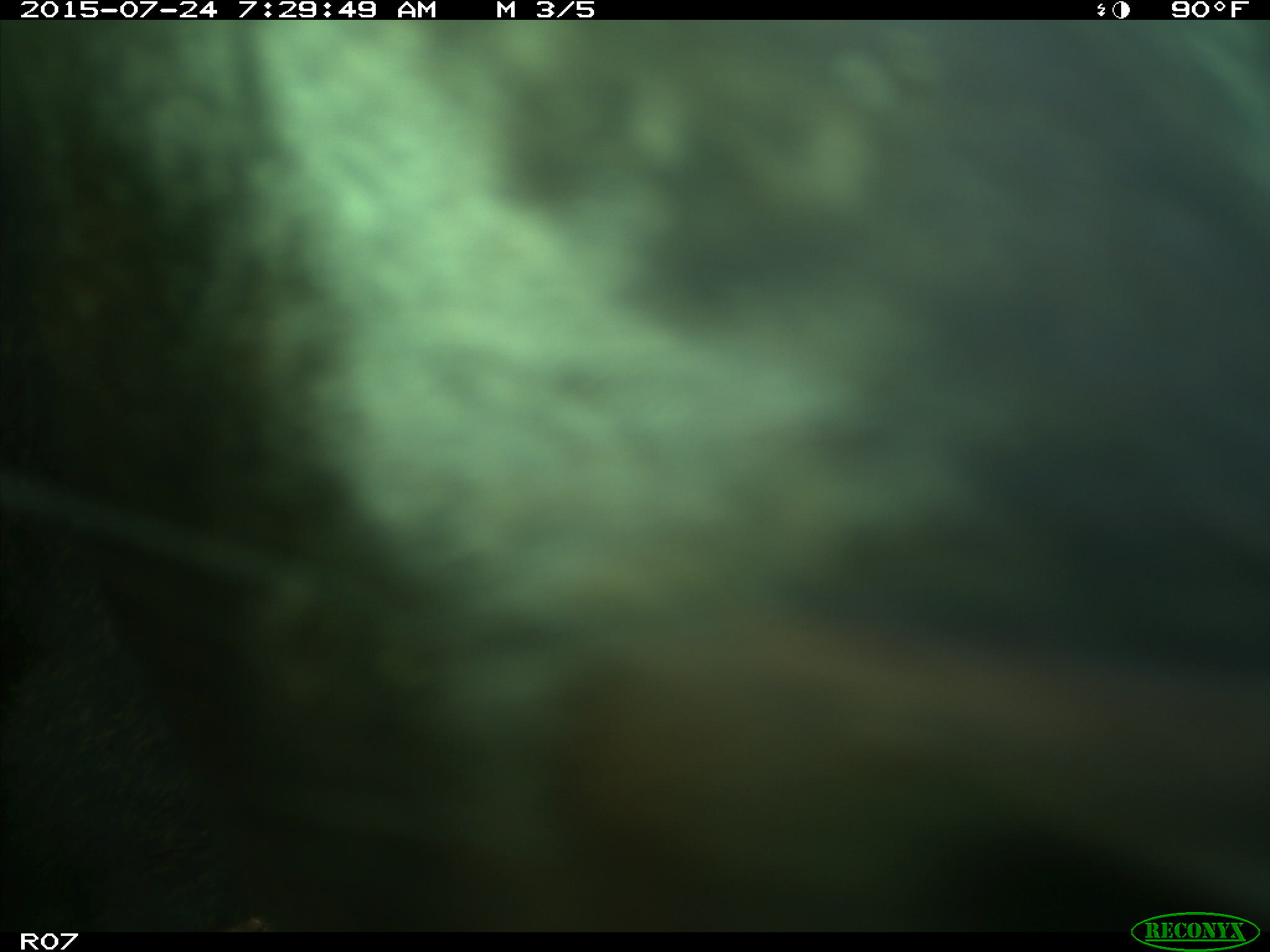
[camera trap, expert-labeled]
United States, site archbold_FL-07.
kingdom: Animalia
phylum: Chordata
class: Mammalia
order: Artiodactyla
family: Bovidae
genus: Bos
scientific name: Bos taurus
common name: domestic cow